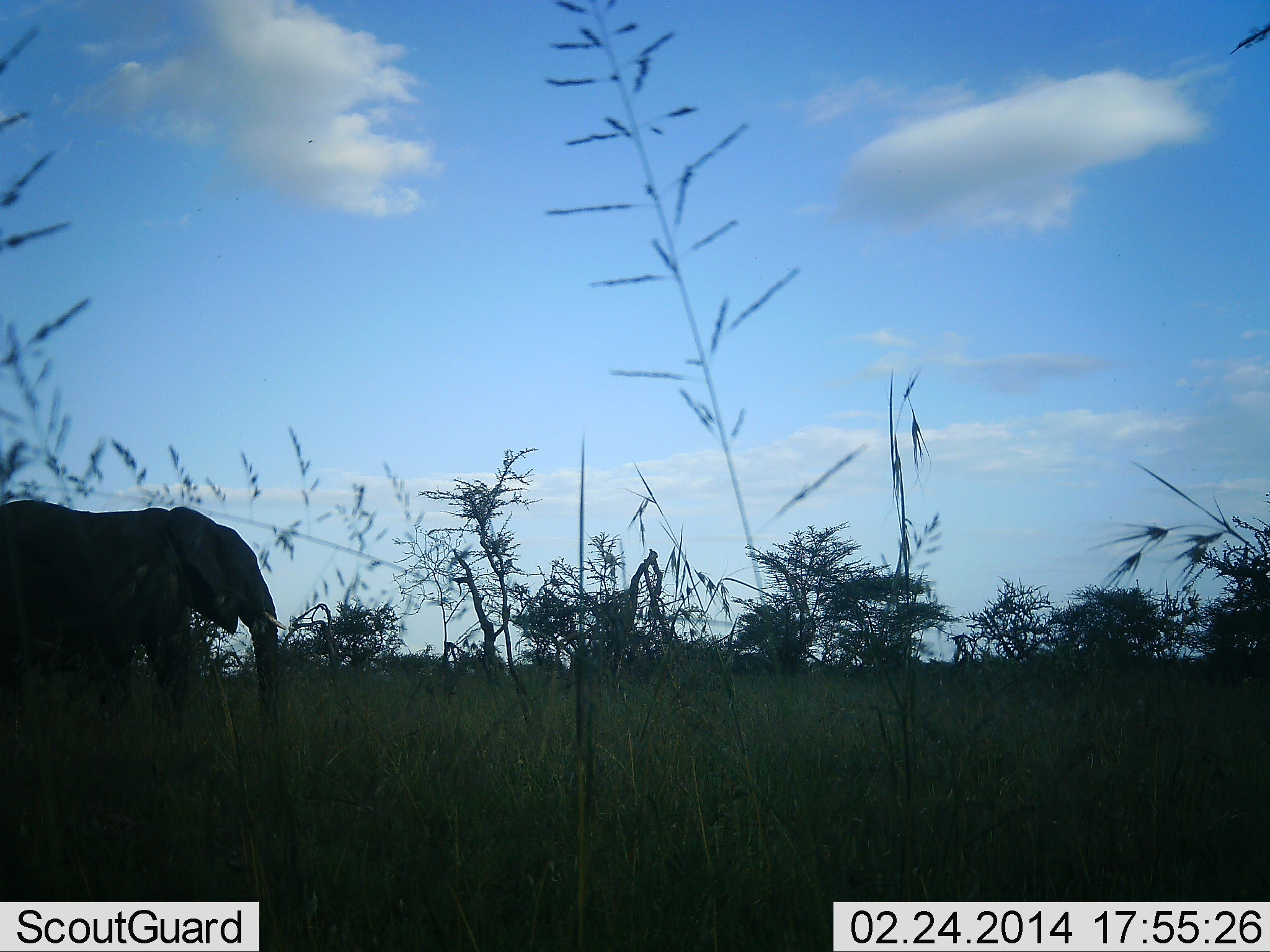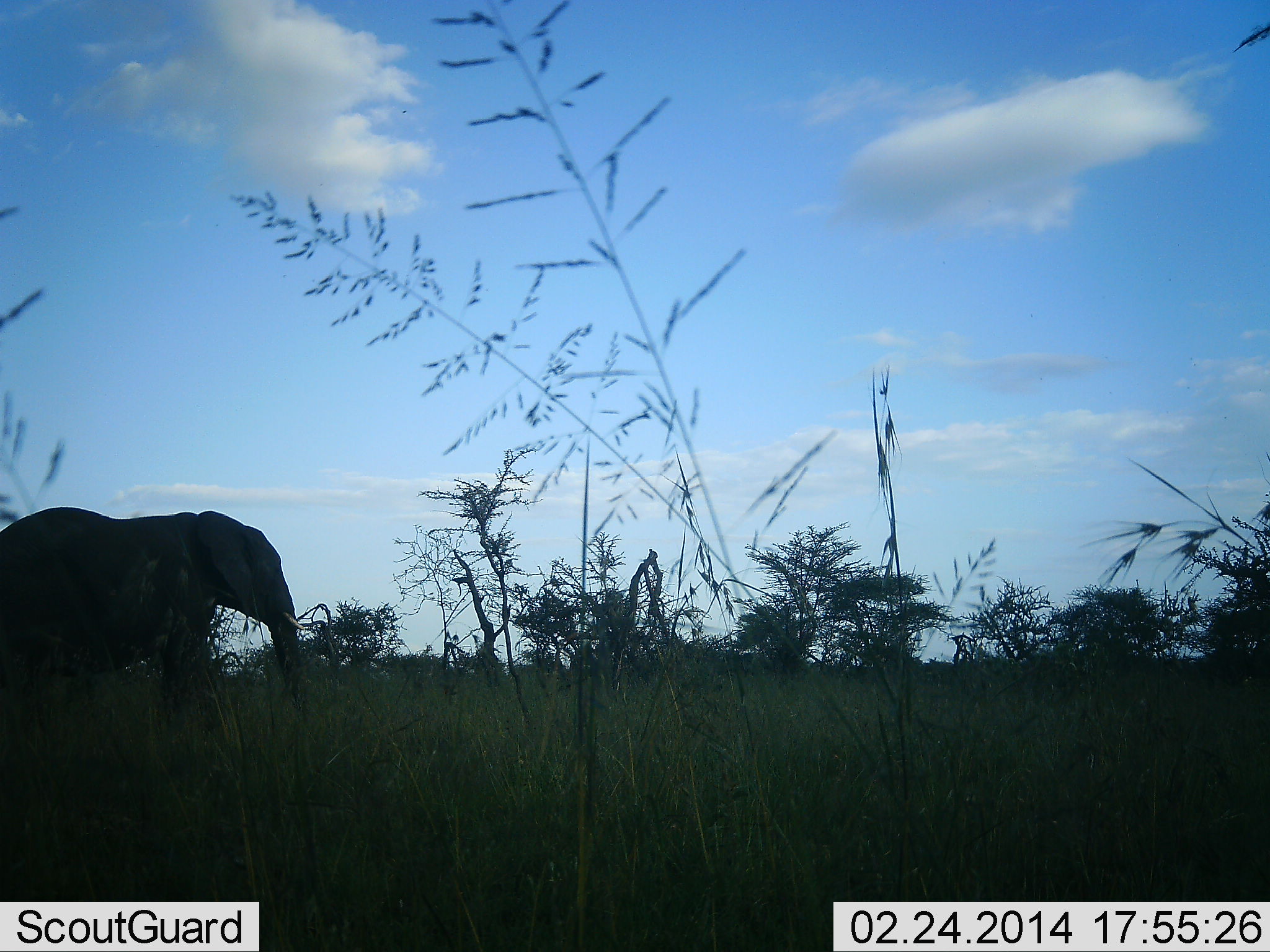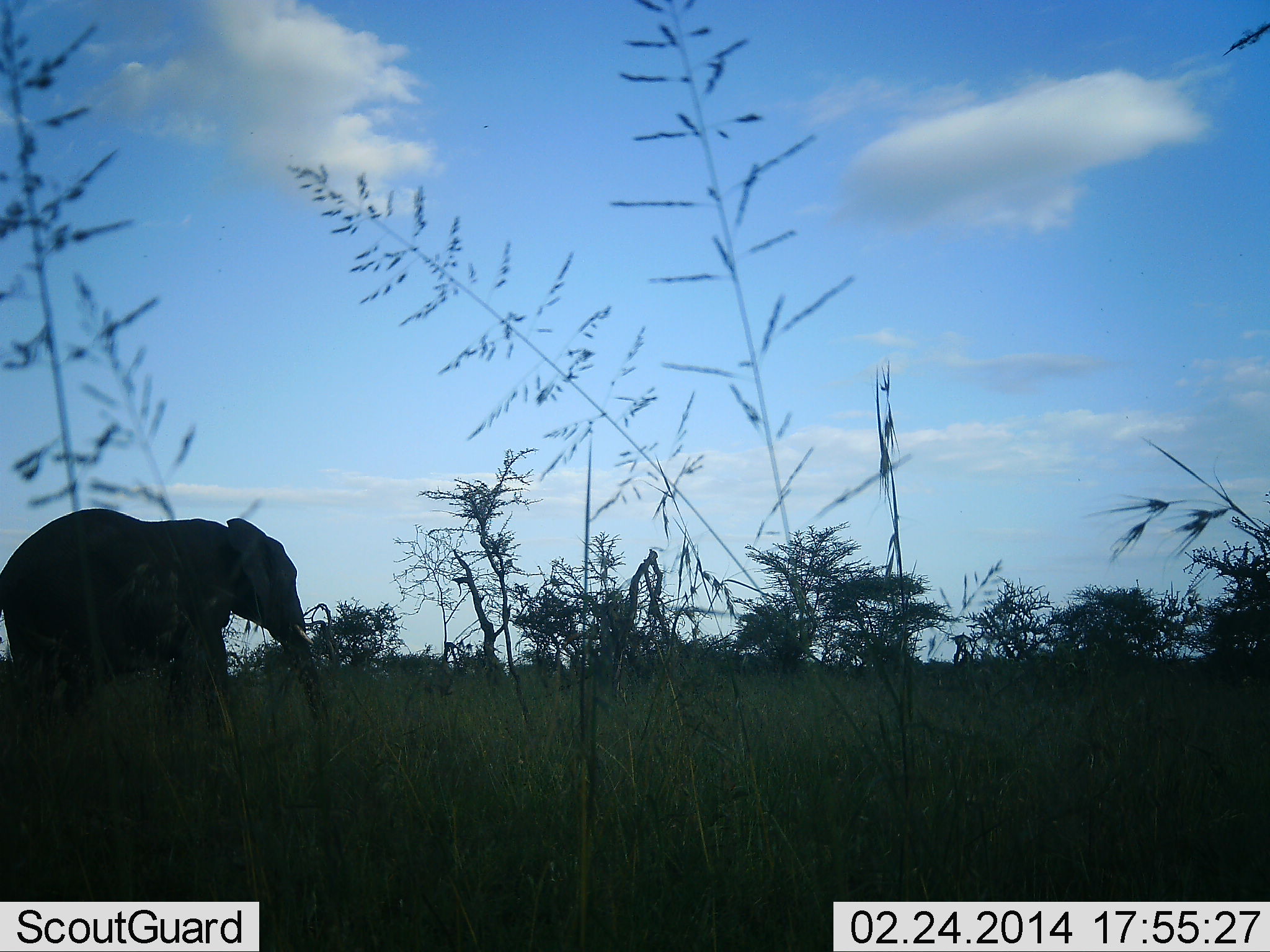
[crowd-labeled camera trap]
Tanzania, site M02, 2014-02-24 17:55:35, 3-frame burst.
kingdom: Animalia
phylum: Chordata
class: Mammalia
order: Proboscidea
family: Elephantidae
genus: Loxodonta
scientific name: Loxodonta africana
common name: african bush elephant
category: elephant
Elephant (african bush elephant) (Loxodonta africana), count 1. Behavior (volunteer vote fractions): standing 20%, resting 0%, moving 80%, interacting 0%. Young present (vote fraction): 0%. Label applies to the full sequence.